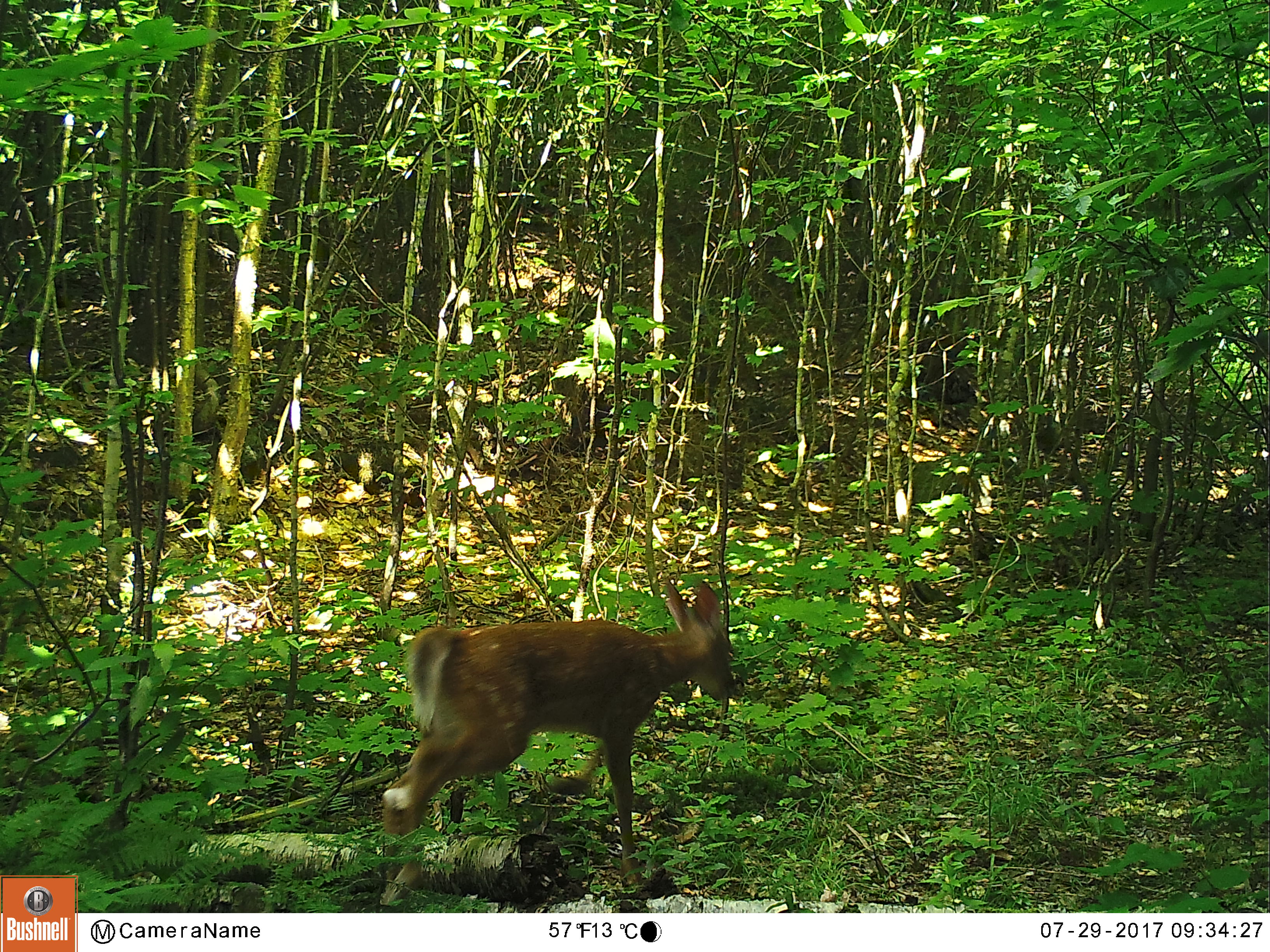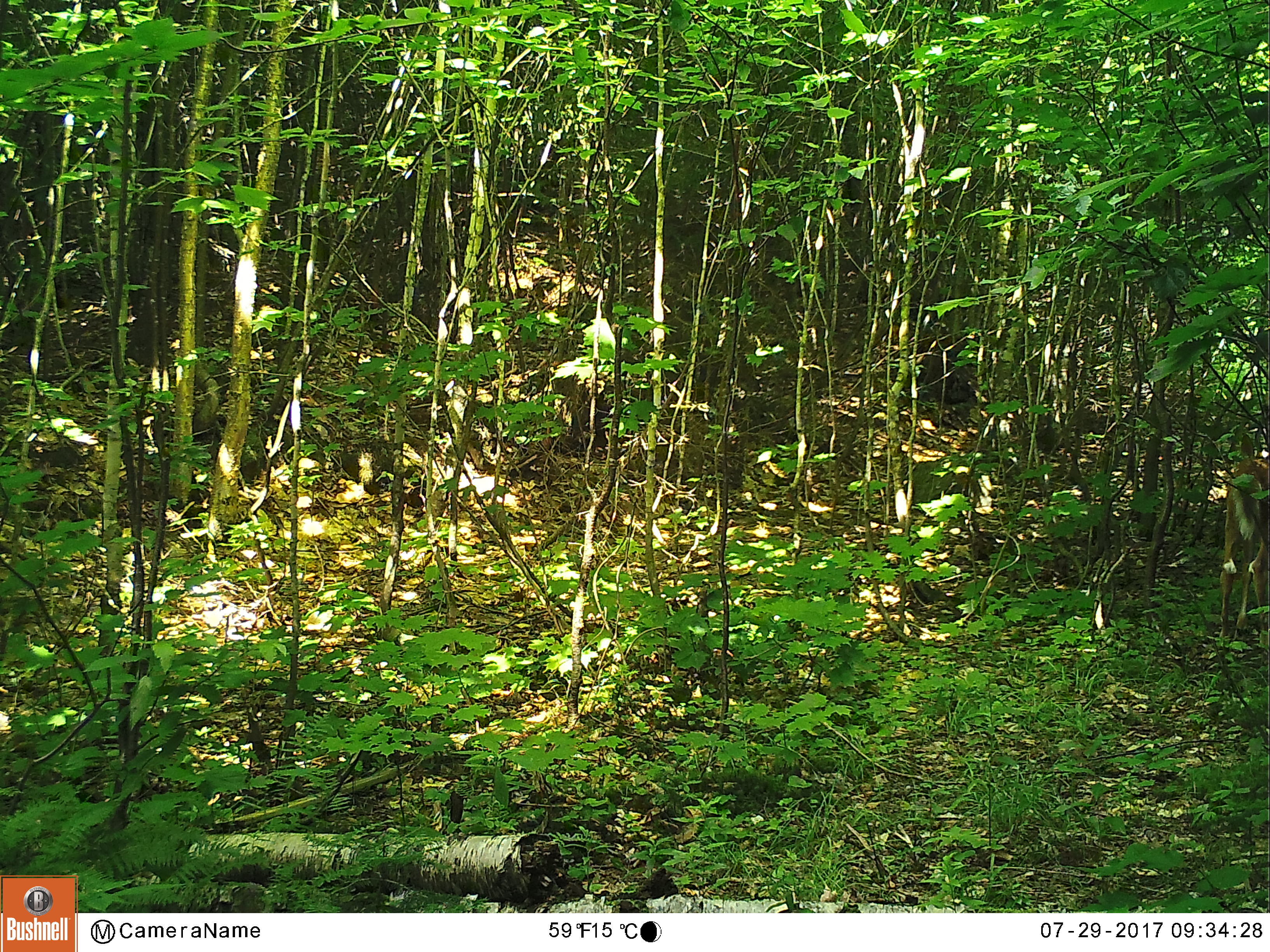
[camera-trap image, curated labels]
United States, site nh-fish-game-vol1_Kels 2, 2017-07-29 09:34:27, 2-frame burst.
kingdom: Animalia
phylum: Chordata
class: Mammalia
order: Artiodactyla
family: Cervidae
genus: Odocoileus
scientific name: Odocoileus virginianus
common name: white-tailed deer